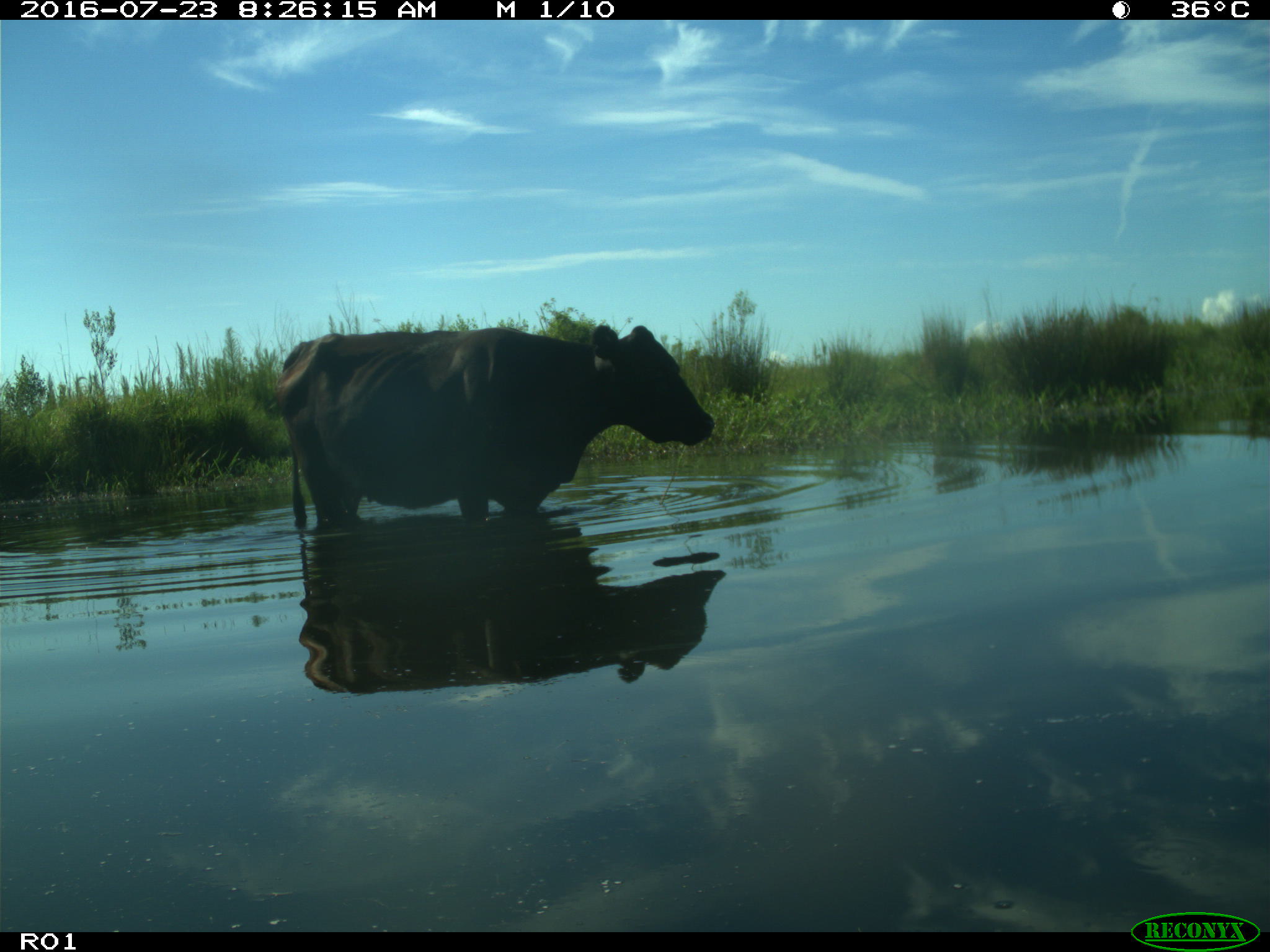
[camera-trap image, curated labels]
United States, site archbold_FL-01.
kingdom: Animalia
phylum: Chordata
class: Mammalia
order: Artiodactyla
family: Bovidae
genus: Bos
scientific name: Bos taurus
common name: domestic cow